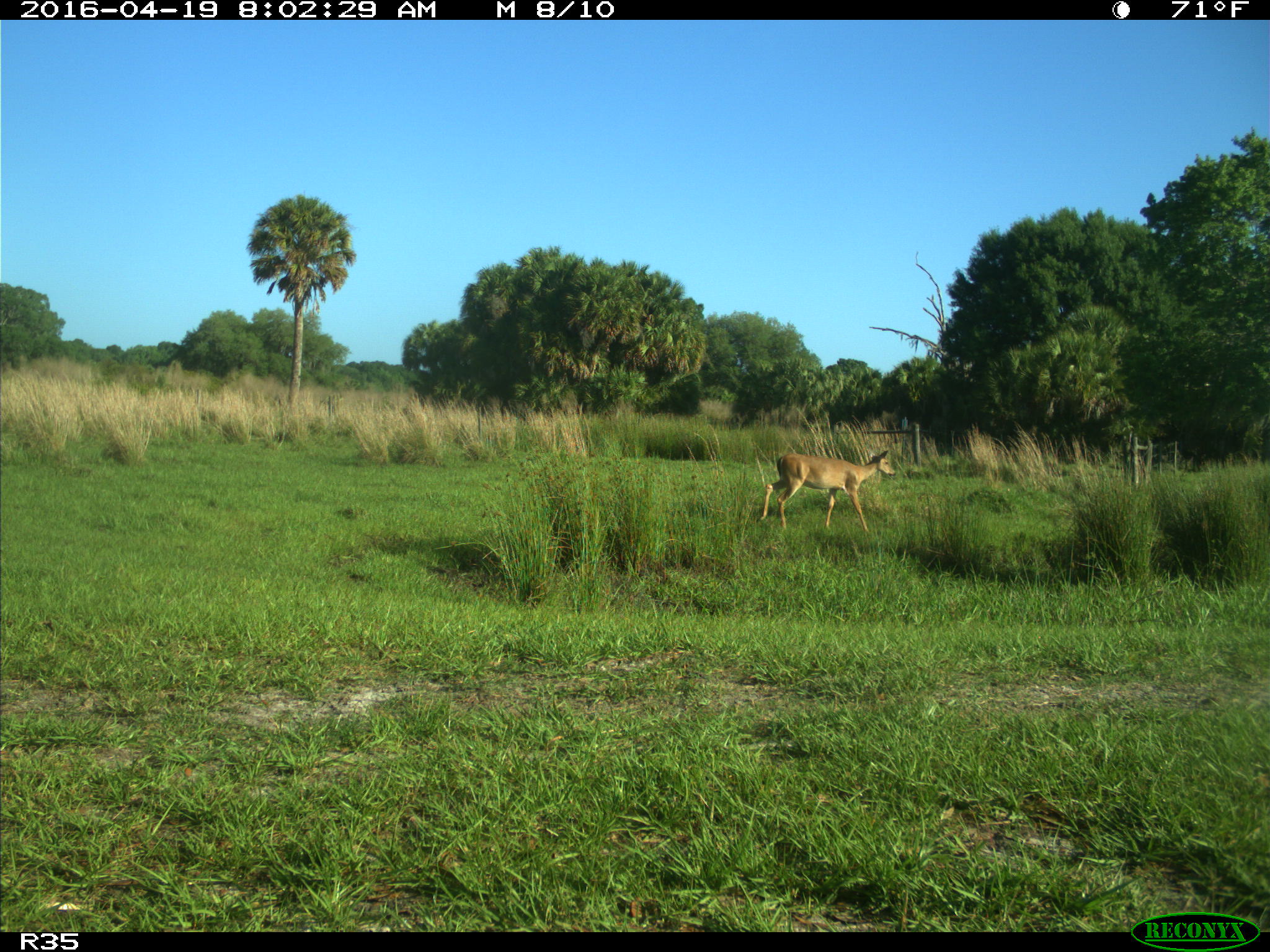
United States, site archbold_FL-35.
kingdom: Animalia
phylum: Chordata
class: Mammalia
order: Artiodactyla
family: Cervidae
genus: Odocoileus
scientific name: Odocoileus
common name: deer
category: unidentified deer